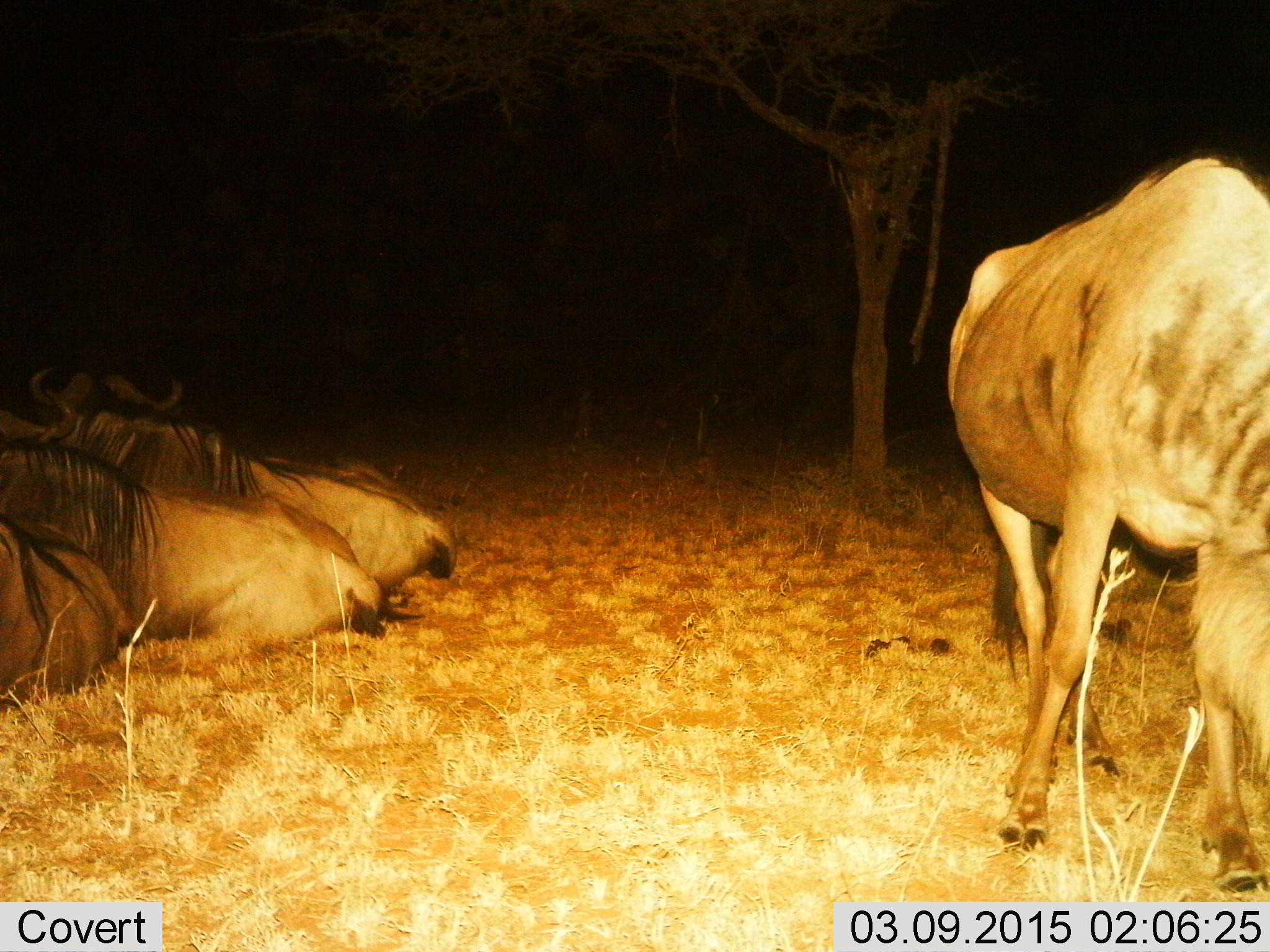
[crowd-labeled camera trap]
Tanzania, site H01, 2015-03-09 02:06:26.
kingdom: Animalia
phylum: Chordata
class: Mammalia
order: Artiodactyla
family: Bovidae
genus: Connochaetes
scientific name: Connochaetes taurinus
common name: blue wildebeest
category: wildebeest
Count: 4.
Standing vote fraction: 50%.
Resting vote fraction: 100%.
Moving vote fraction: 0%.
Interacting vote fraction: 0%.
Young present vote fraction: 0%.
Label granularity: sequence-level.